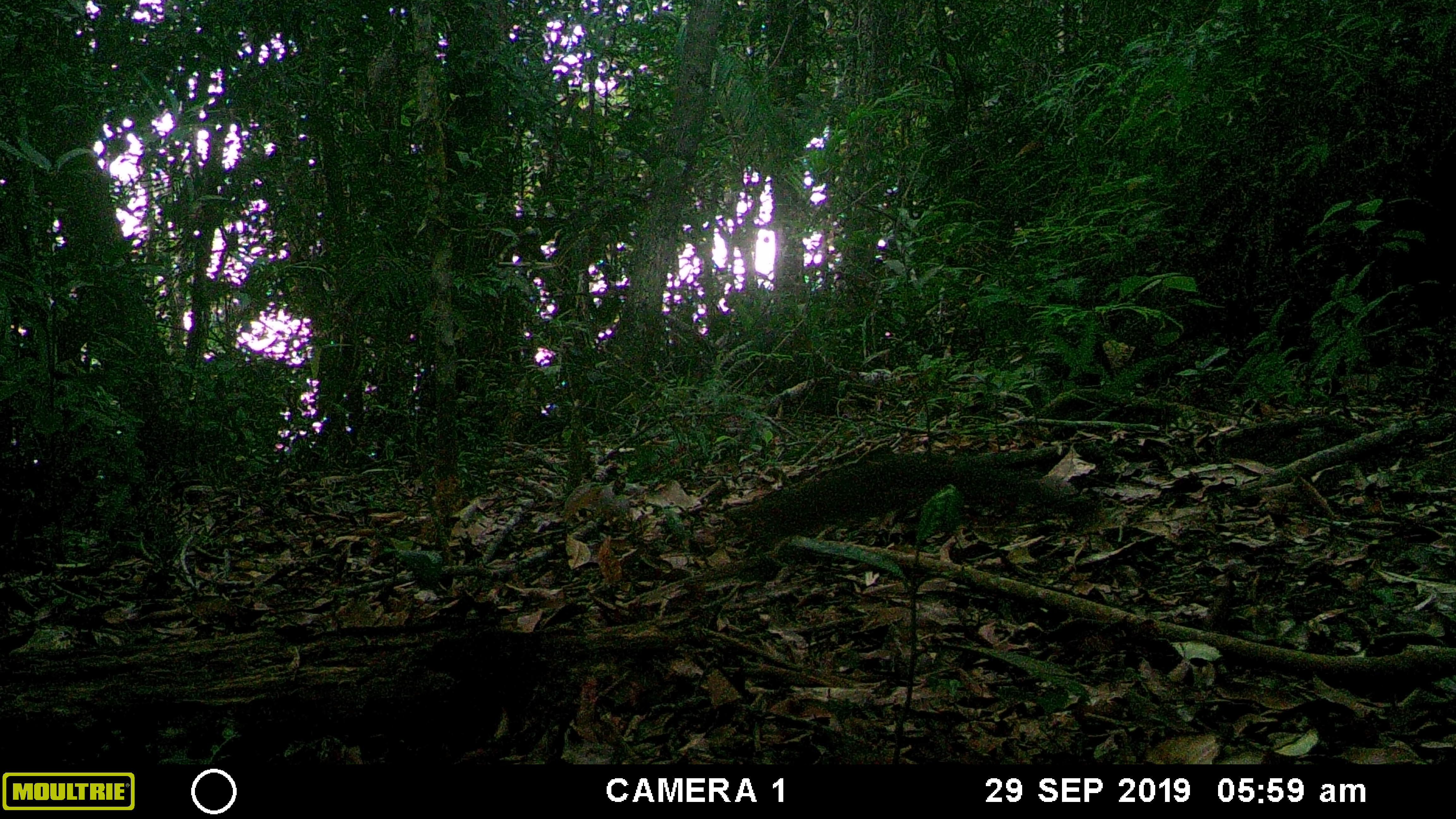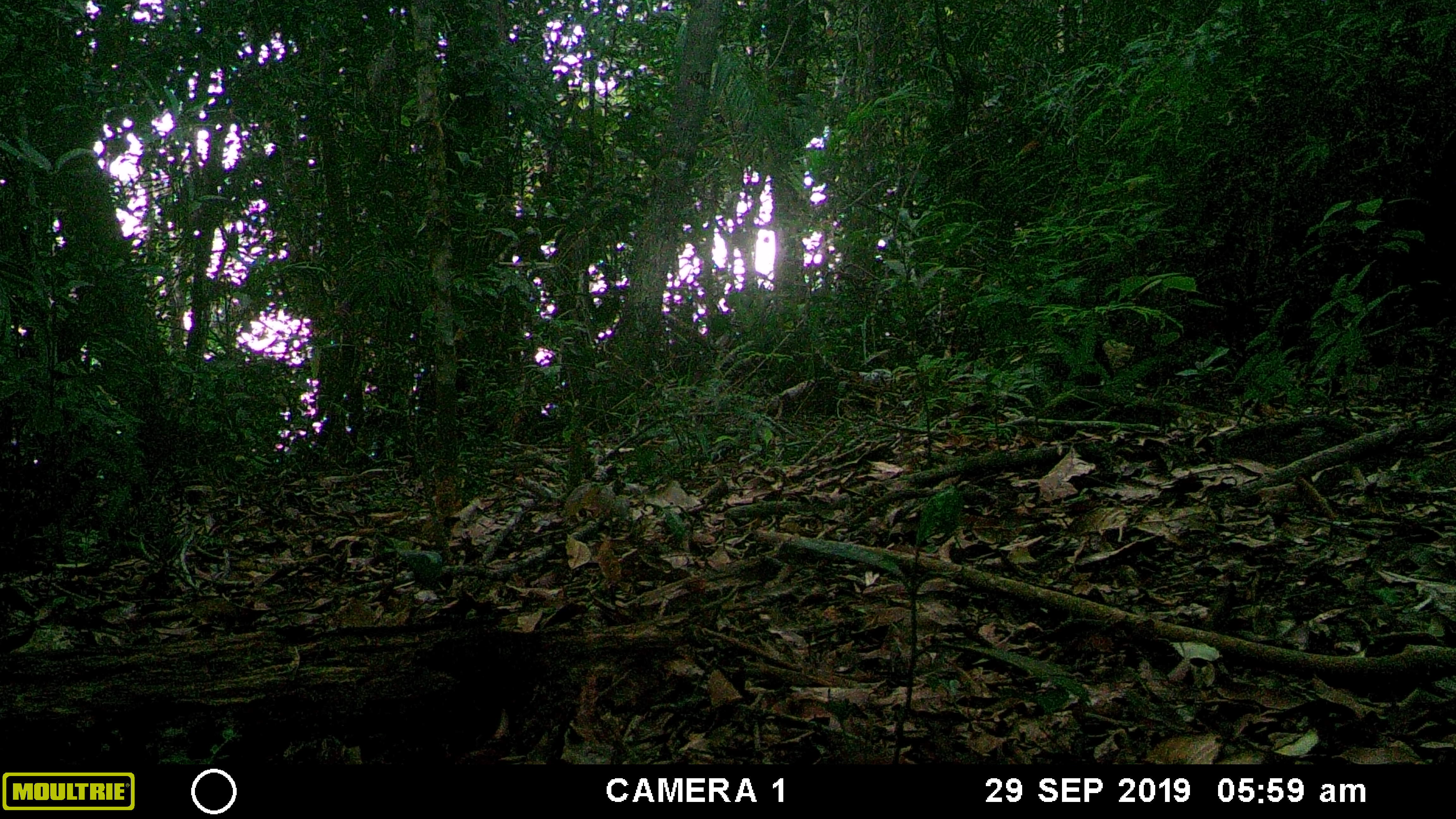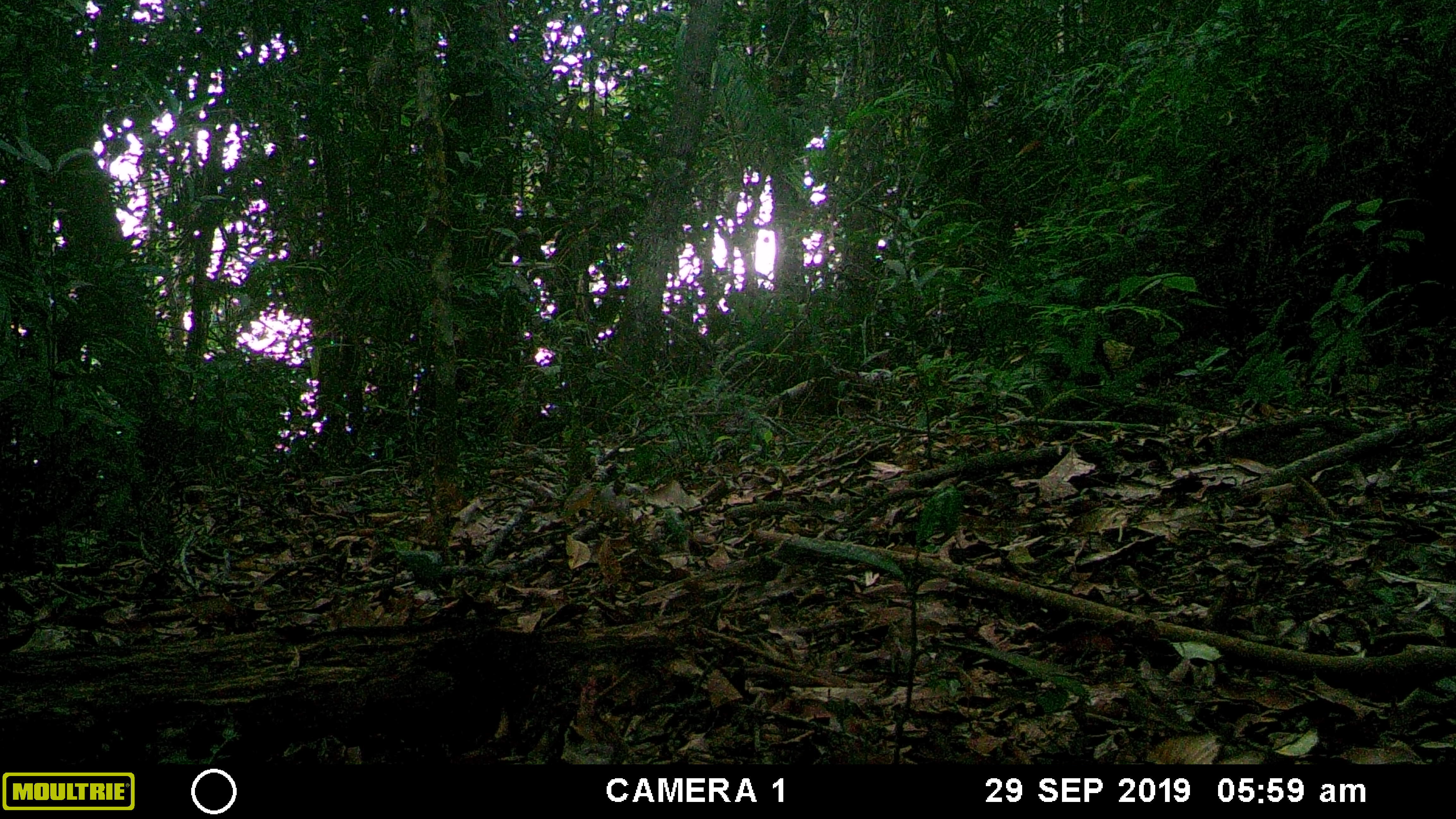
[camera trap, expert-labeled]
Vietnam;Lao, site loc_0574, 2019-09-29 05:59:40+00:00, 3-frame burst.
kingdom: Animalia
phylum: Chordata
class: Mammalia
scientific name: Mammalia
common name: mammal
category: unidentified small mammal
Unidentified small mammal (mammal) (Mammalia). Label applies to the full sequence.